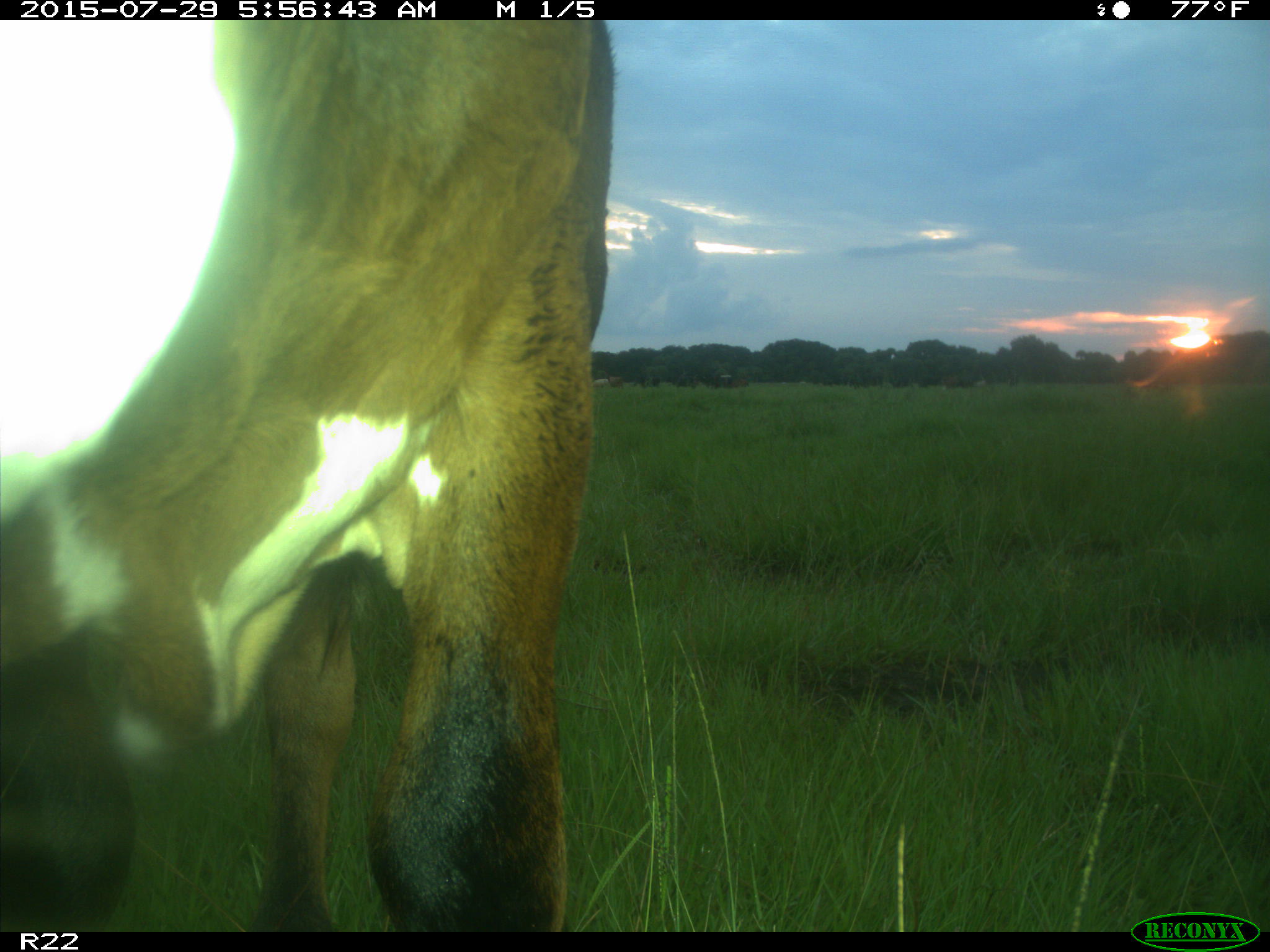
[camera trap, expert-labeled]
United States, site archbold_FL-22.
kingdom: Animalia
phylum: Chordata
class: Mammalia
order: Artiodactyla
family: Bovidae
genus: Bos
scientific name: Bos taurus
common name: domestic cow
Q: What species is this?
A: Bos taurus (domestic cow).